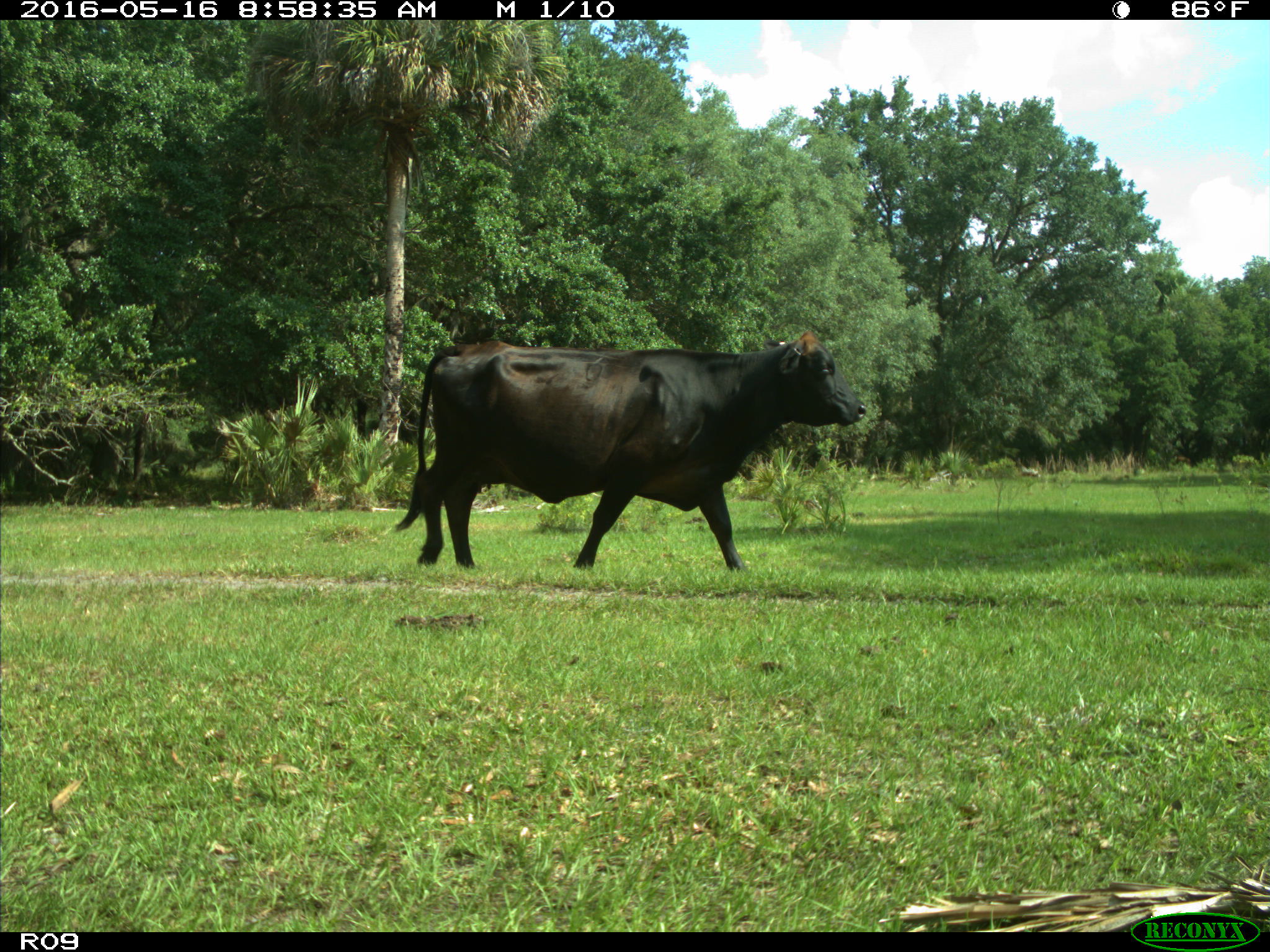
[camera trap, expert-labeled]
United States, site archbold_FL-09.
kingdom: Animalia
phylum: Chordata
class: Mammalia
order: Artiodactyla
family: Bovidae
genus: Bos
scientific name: Bos taurus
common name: domestic cow